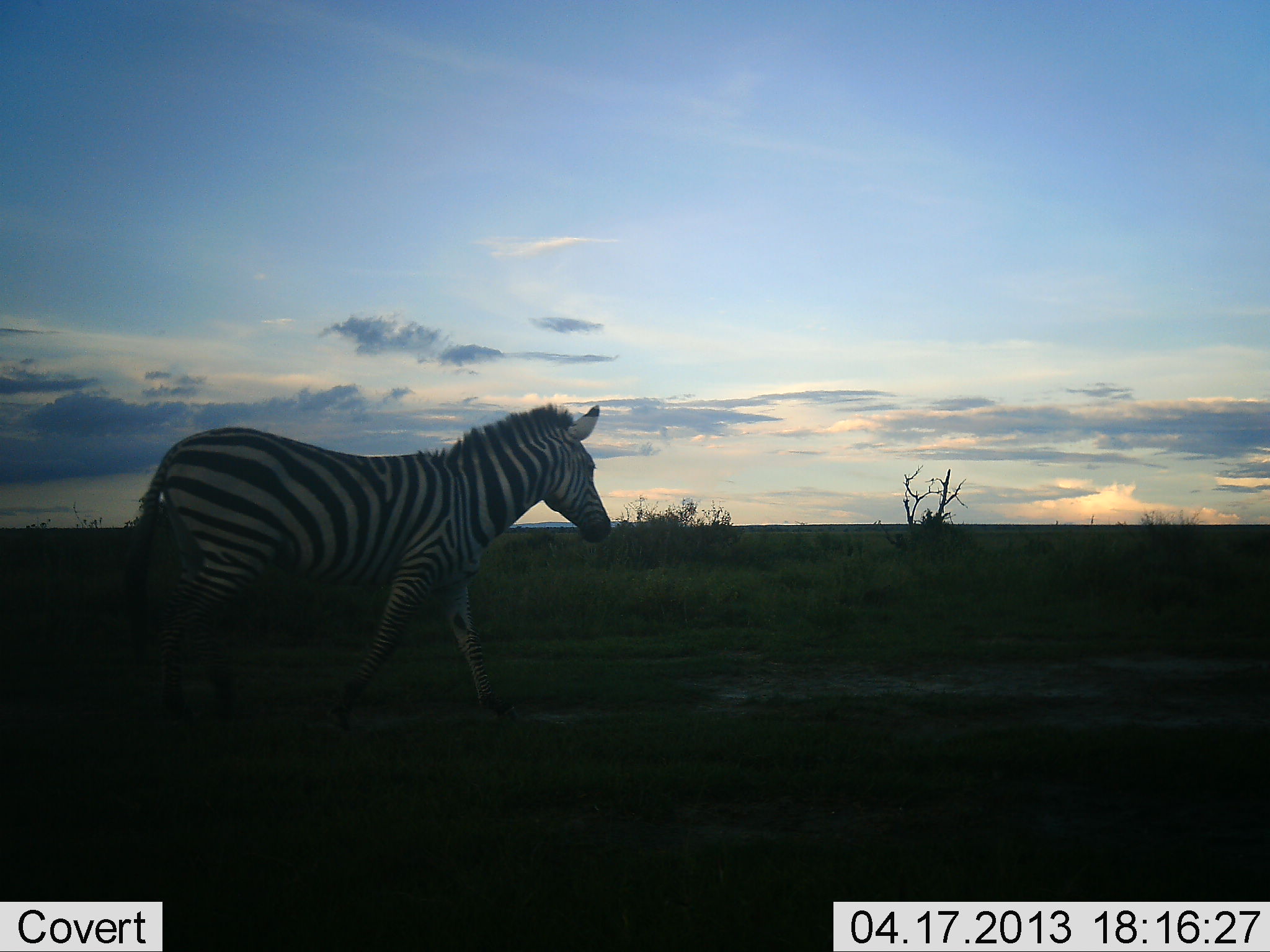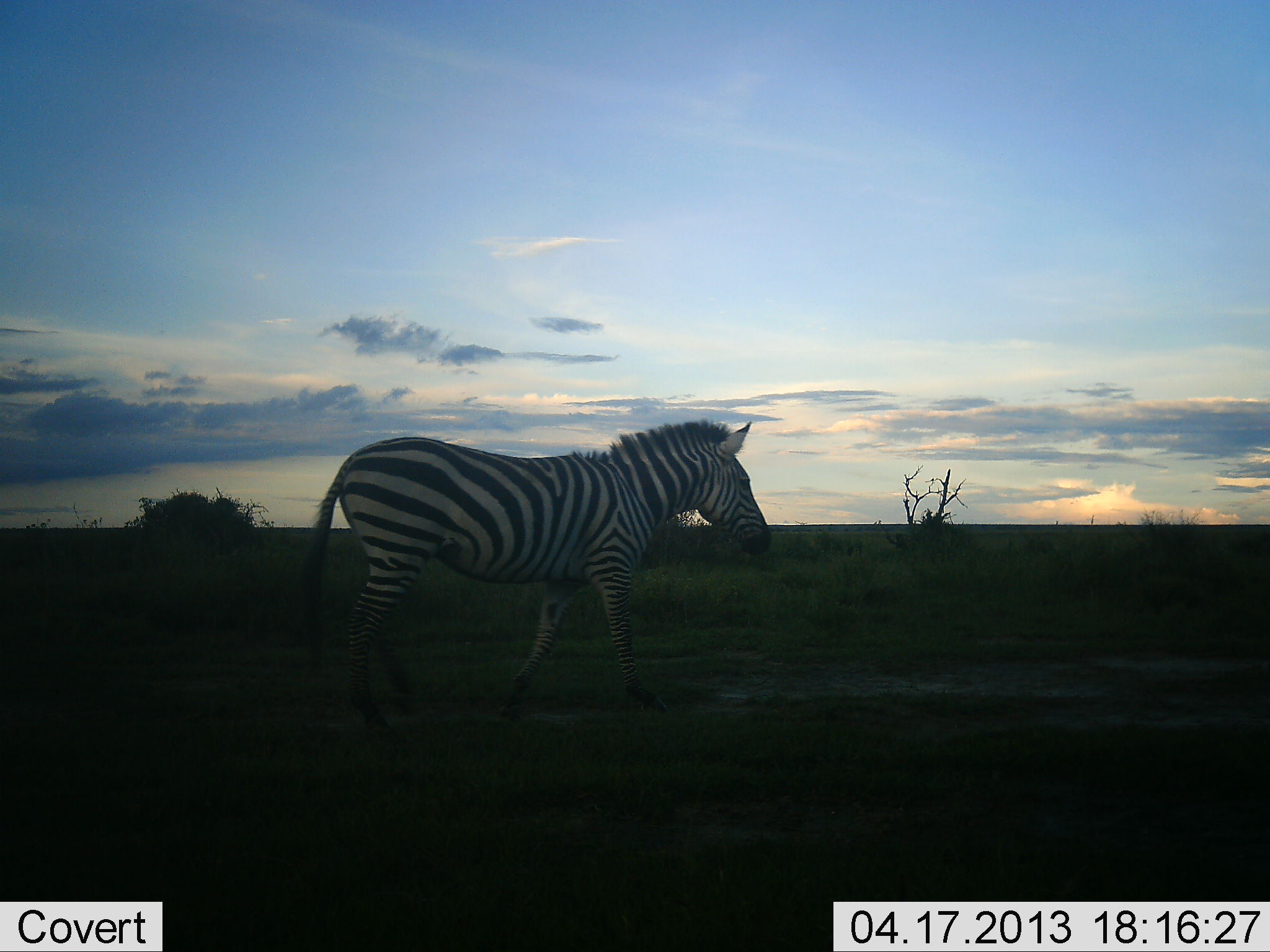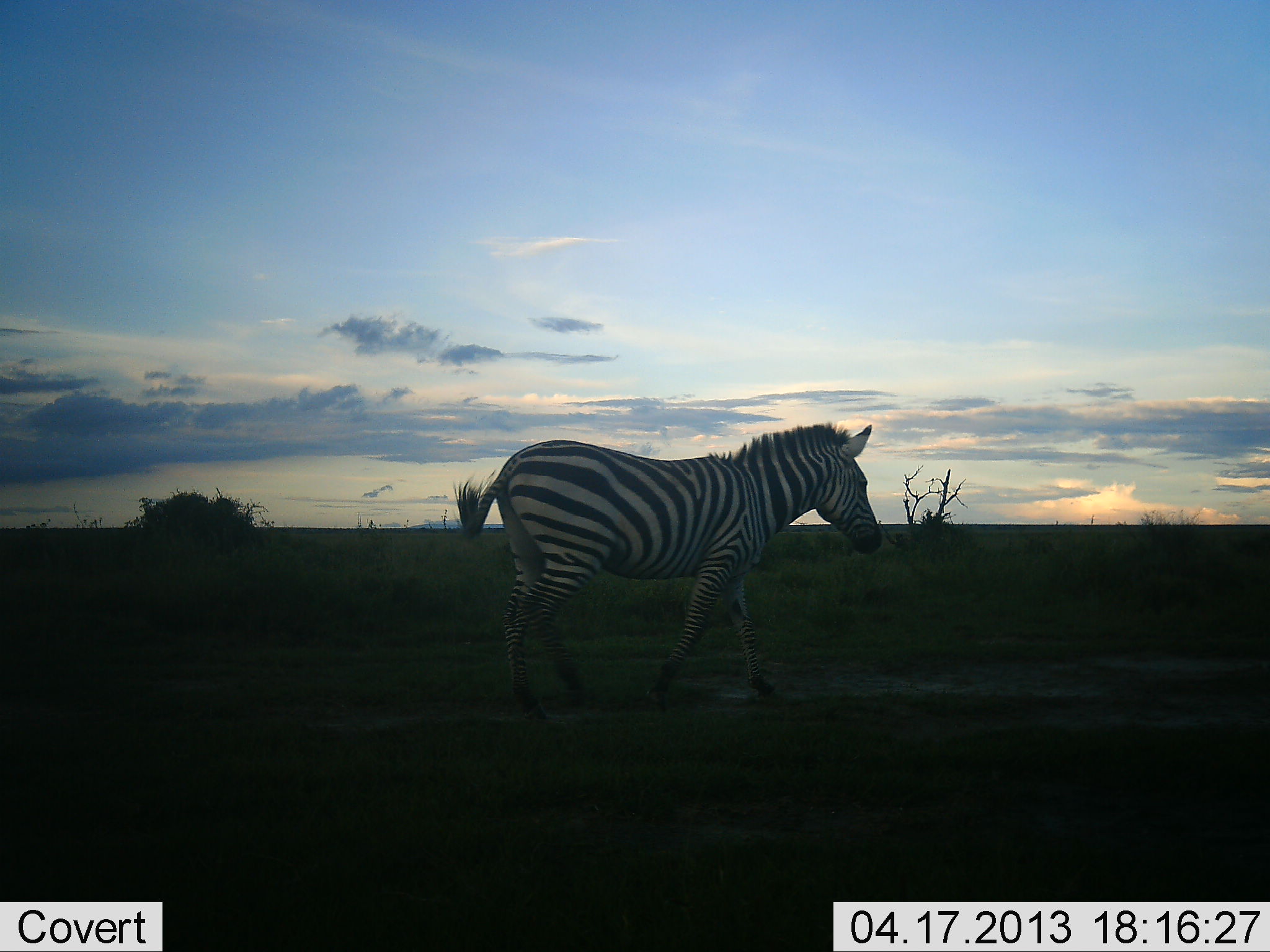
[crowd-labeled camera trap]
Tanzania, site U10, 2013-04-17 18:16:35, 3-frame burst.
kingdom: Animalia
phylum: Chordata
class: Mammalia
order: Perissodactyla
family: Equidae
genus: Equus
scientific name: Equus quagga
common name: plains zebra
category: zebra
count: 1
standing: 0%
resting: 0%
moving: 100%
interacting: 0%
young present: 0%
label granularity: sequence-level